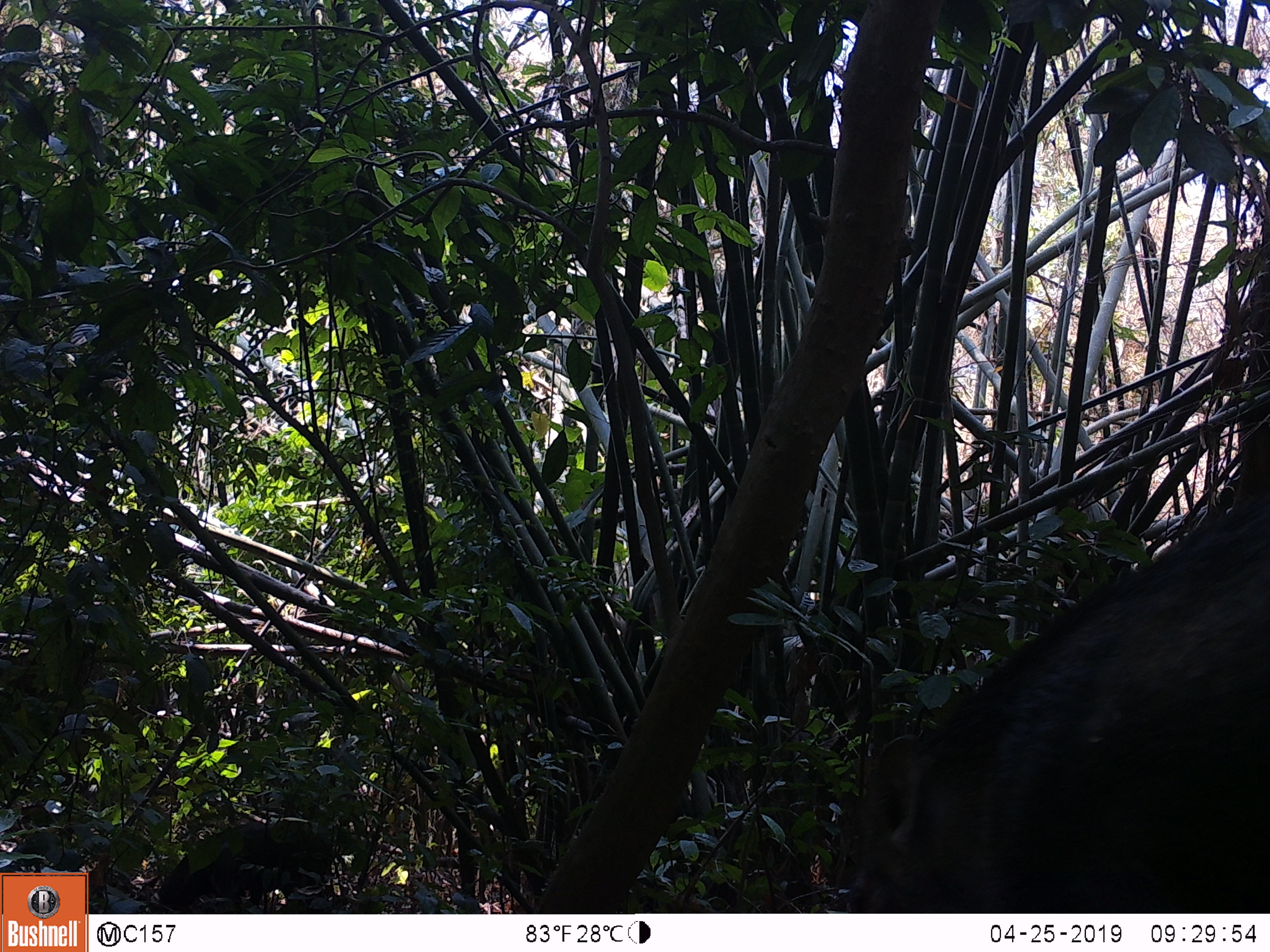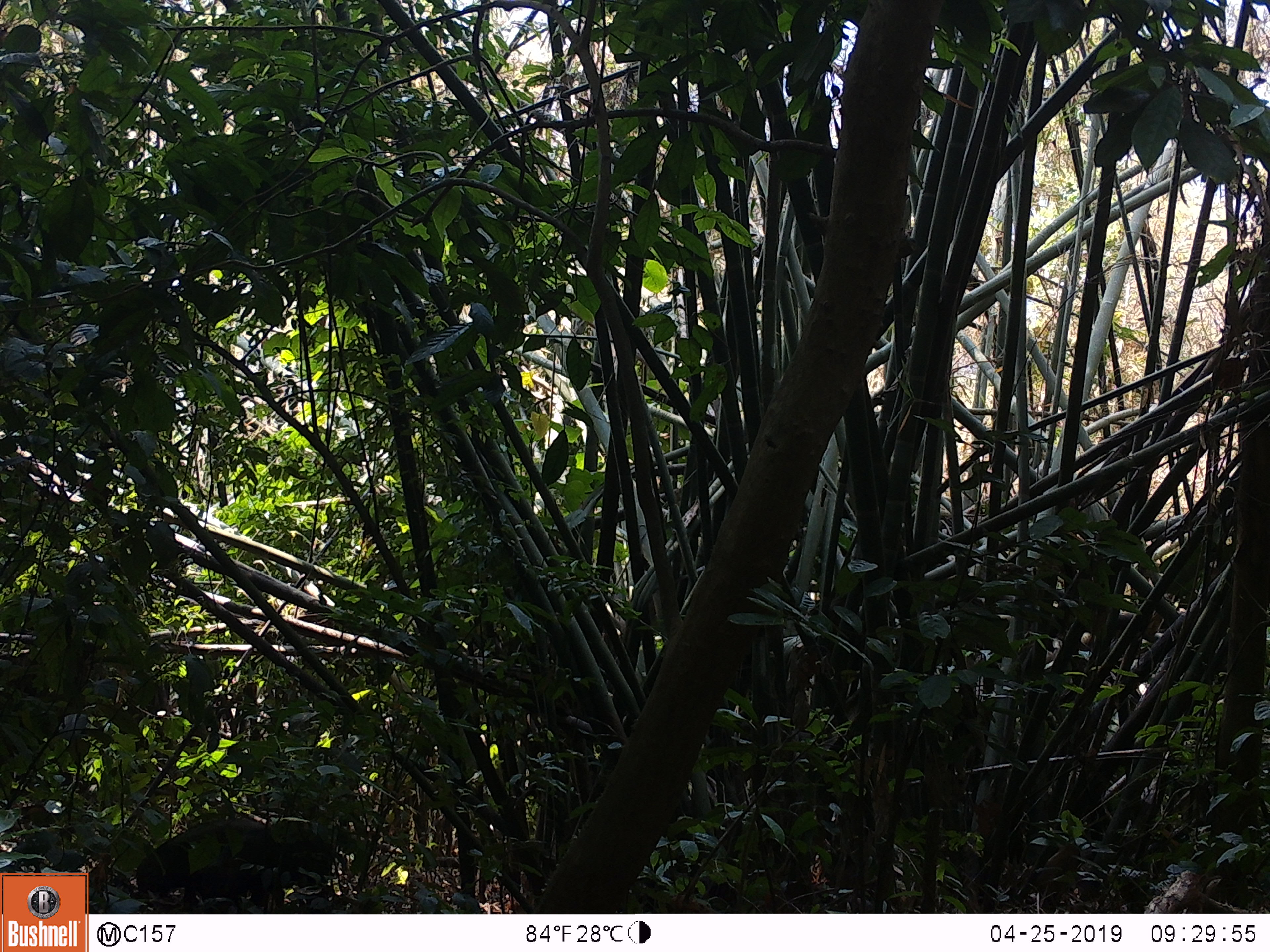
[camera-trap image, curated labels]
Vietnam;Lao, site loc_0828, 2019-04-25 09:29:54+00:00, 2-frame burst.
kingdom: Animalia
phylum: Chordata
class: Mammalia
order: Artiodactyla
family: Suidae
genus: Sus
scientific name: Sus scrofa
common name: eurasian wild pig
Eurasian wild pig (Sus scrofa). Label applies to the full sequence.